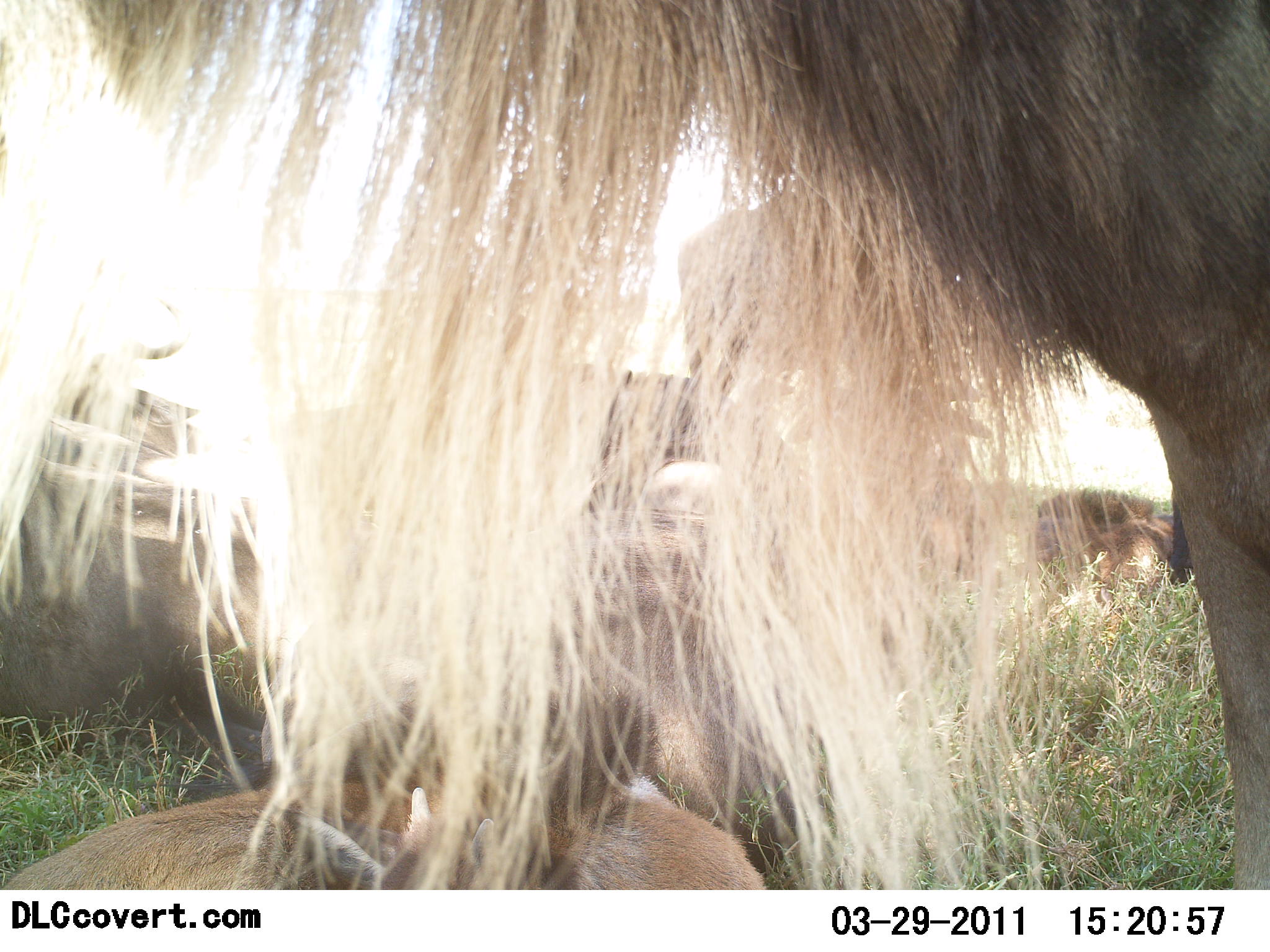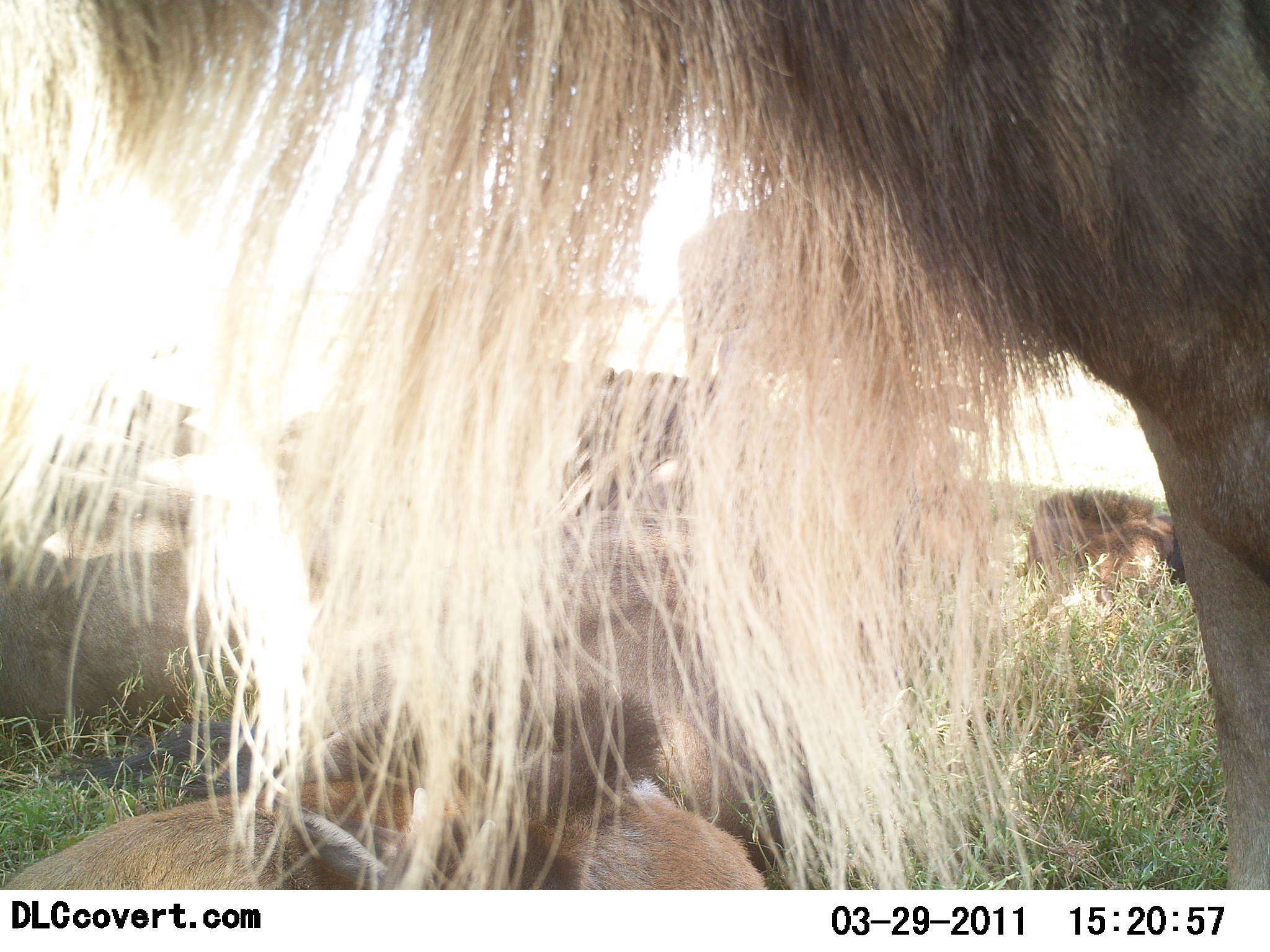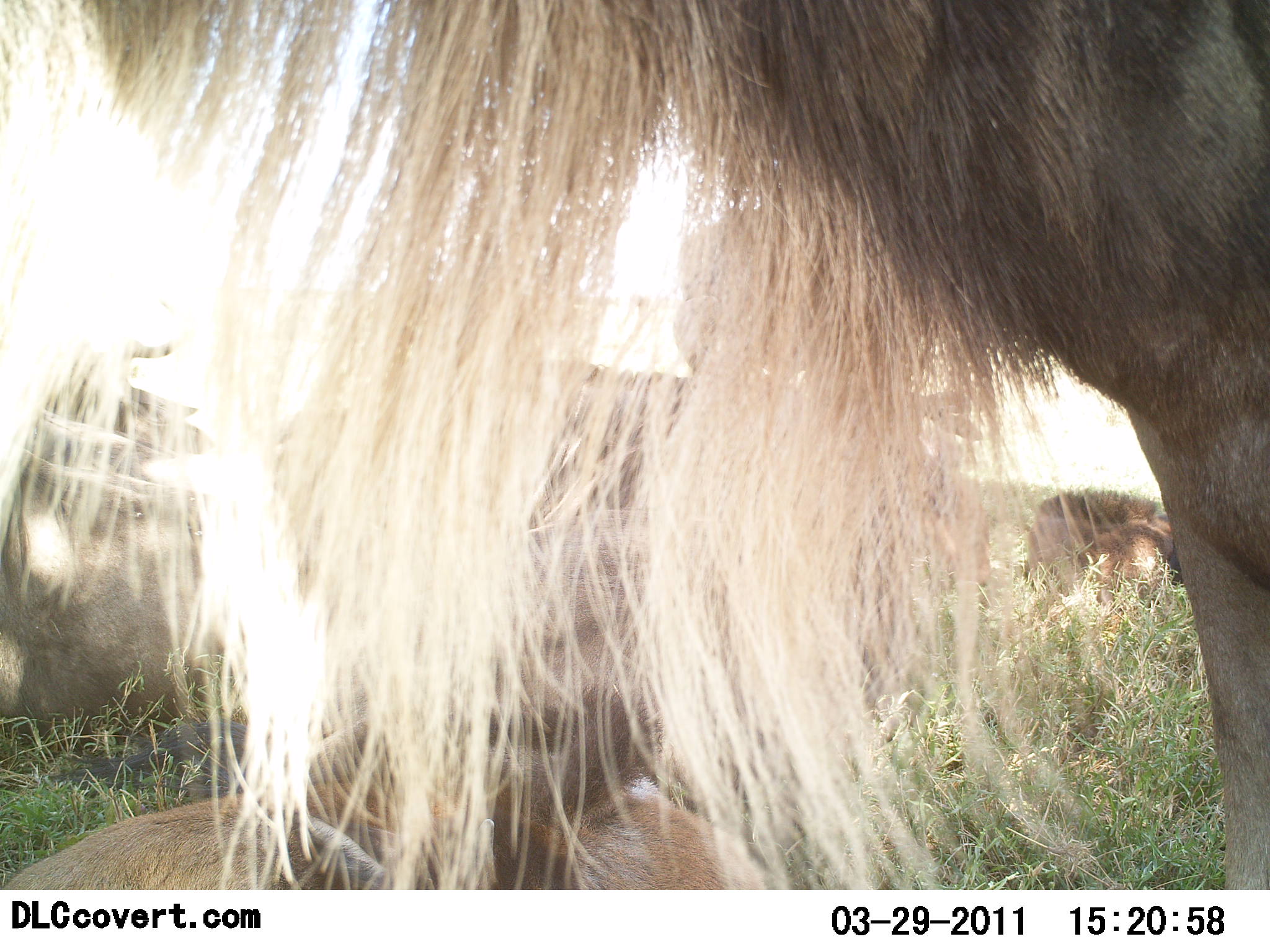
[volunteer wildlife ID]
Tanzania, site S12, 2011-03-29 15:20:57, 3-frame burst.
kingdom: Animalia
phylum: Chordata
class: Mammalia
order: Artiodactyla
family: Bovidae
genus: Connochaetes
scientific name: Connochaetes taurinus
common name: blue wildebeest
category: wildebeest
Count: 4.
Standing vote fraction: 83%.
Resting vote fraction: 92%.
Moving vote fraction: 0%.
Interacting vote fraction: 0%.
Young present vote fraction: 17%.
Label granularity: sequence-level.